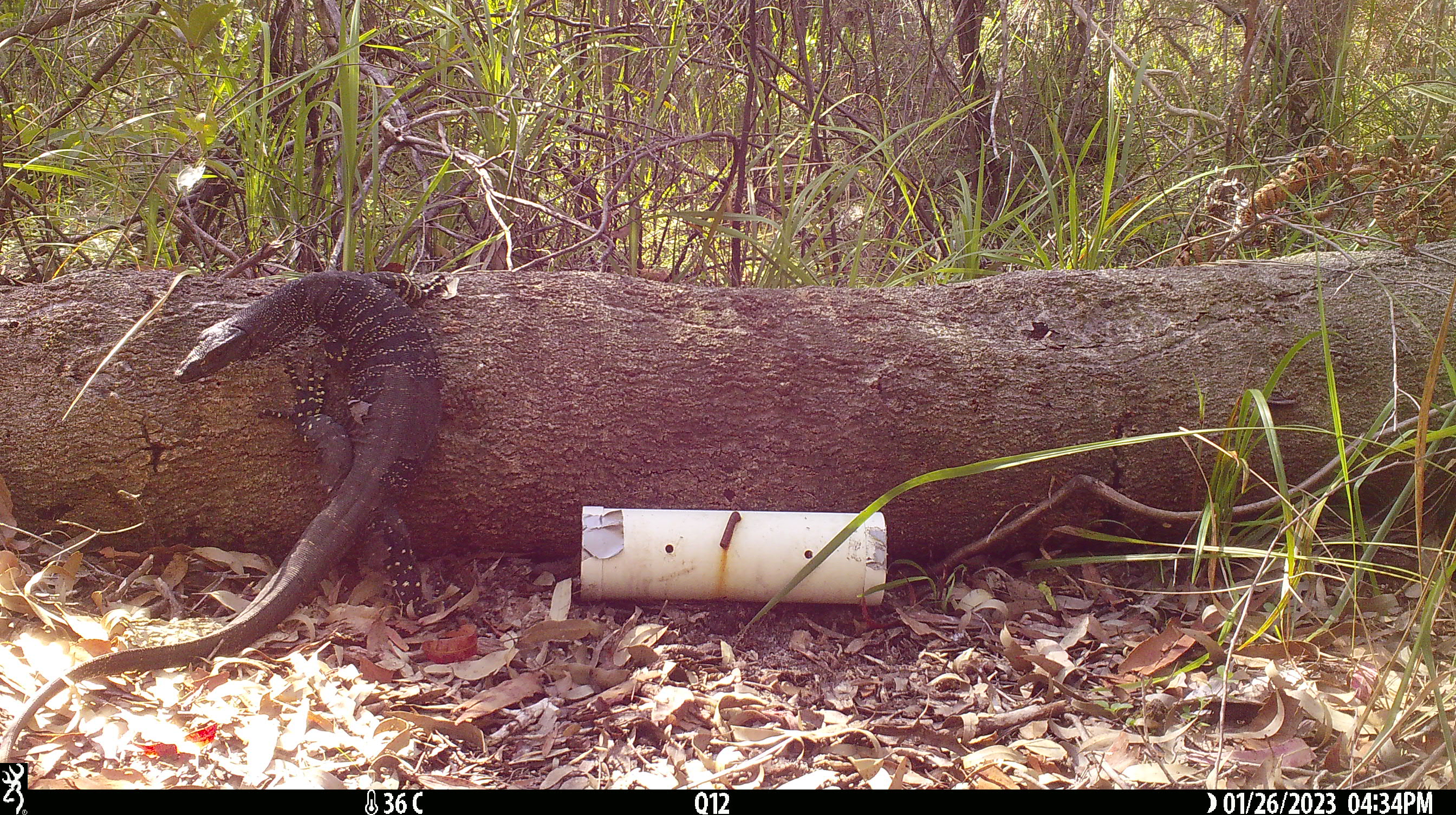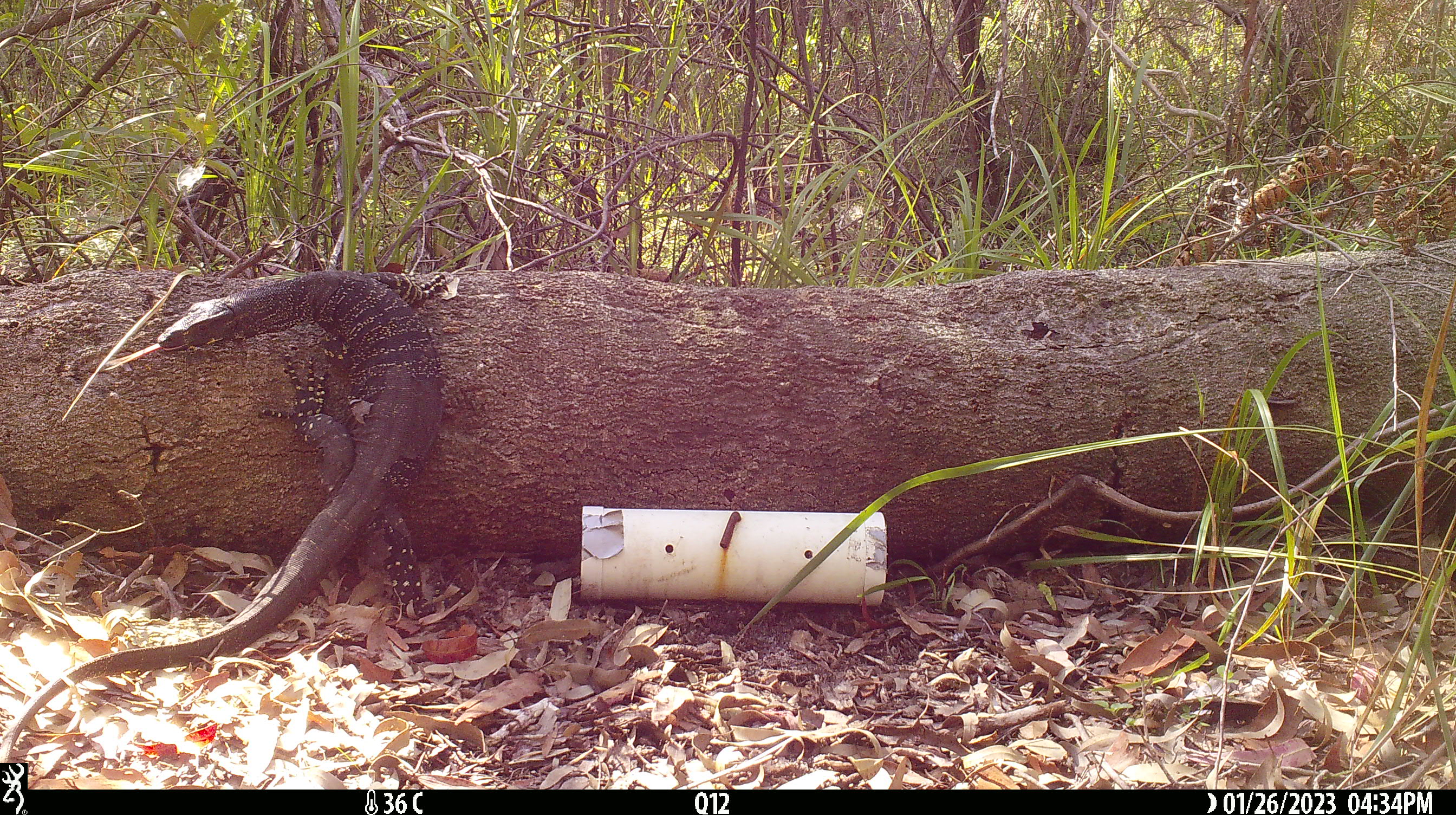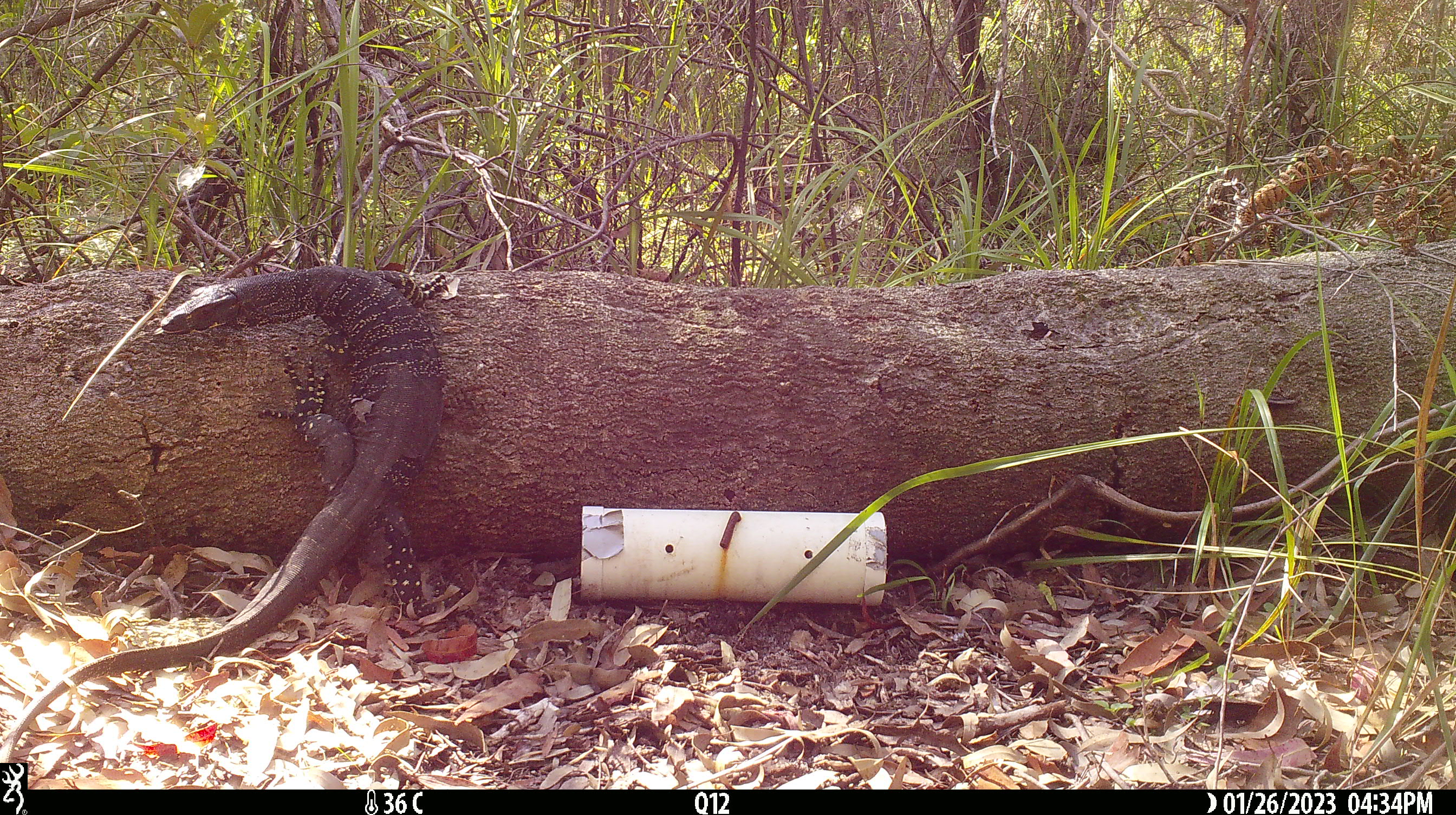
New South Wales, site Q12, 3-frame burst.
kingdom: Animalia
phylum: Chordata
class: Reptilia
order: Squamata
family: Varanidae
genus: Varanus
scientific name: Varanus varius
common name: lace monitor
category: goanna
Goanna (lace monitor) (Varanus varius).